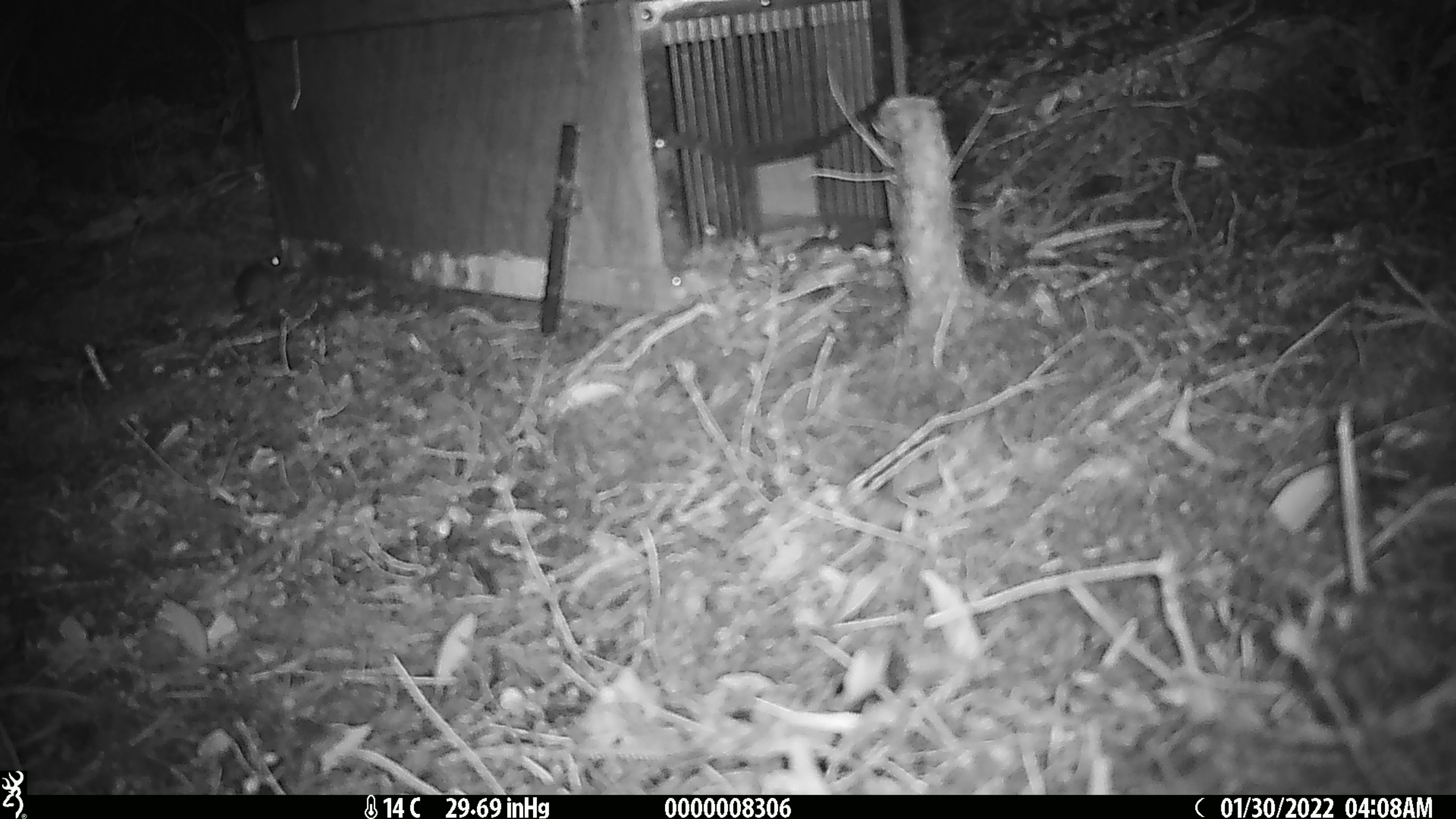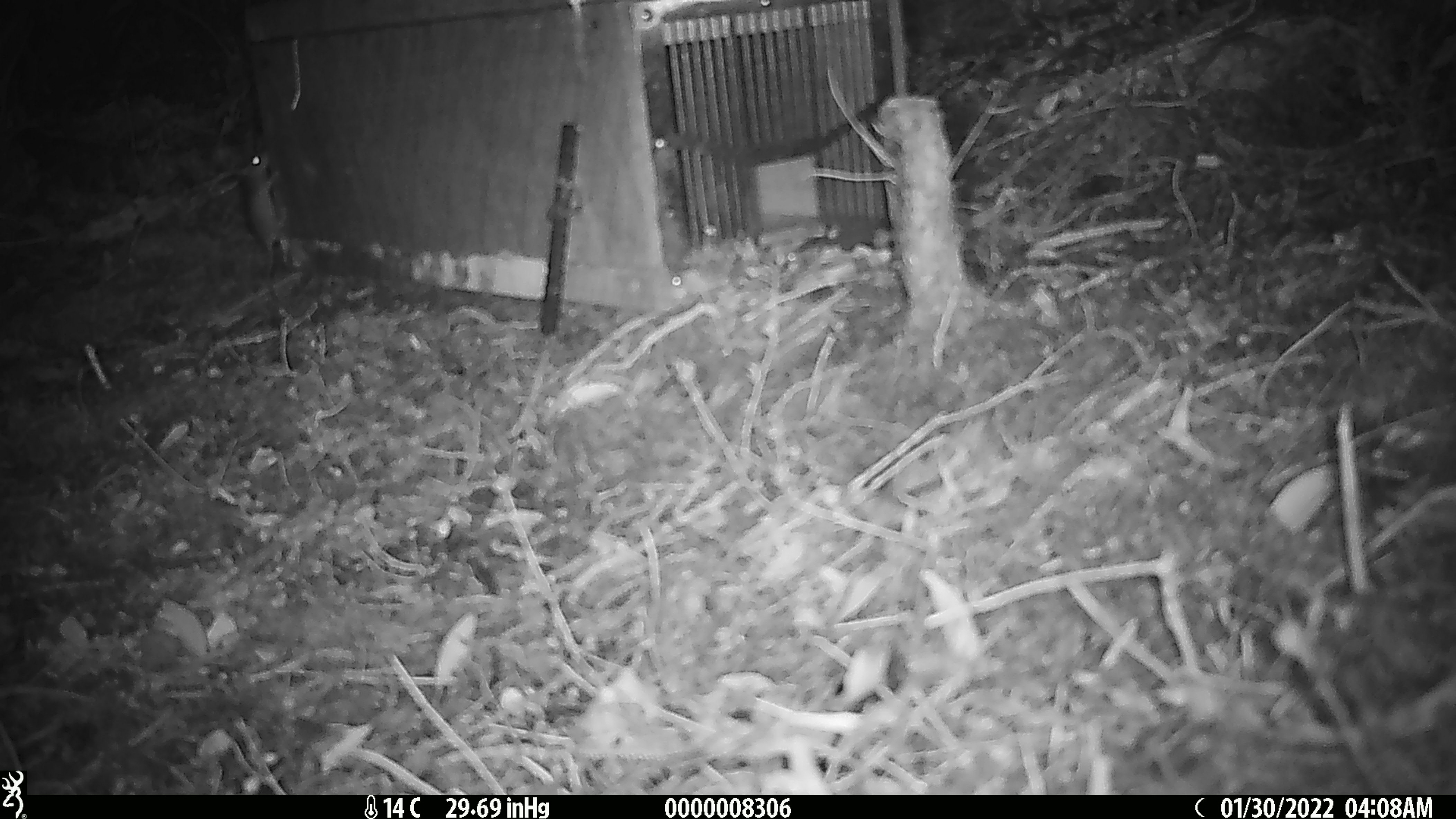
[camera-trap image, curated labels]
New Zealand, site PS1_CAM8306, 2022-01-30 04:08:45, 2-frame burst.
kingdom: Animalia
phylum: Chordata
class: Mammalia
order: Rodentia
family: Muridae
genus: Mus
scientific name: Mus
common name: mouse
Mouse (Mus).